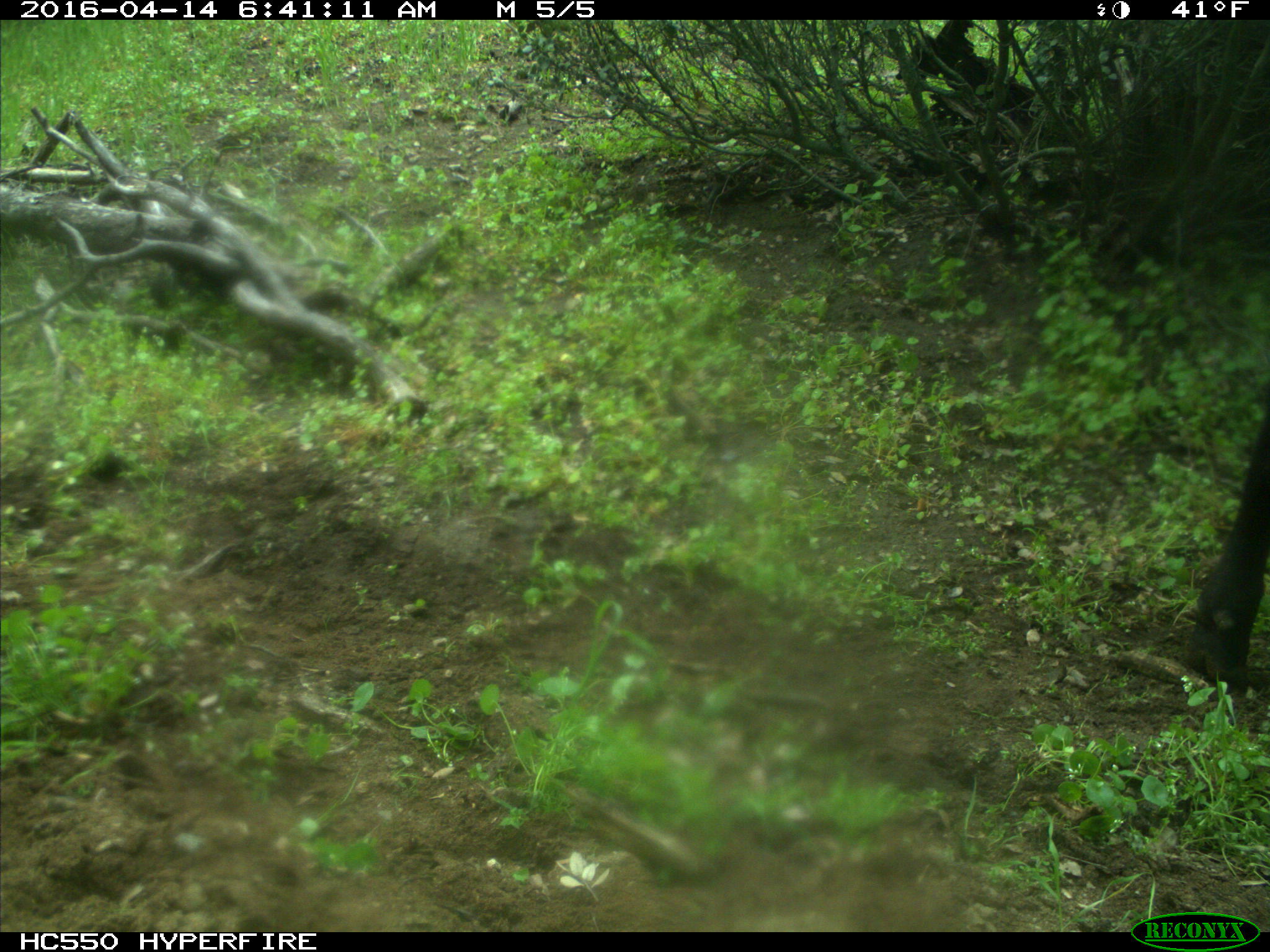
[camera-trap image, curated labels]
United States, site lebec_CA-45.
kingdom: Animalia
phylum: Chordata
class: Mammalia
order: Artiodactyla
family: Bovidae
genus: Bos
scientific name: Bos taurus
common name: domestic cow